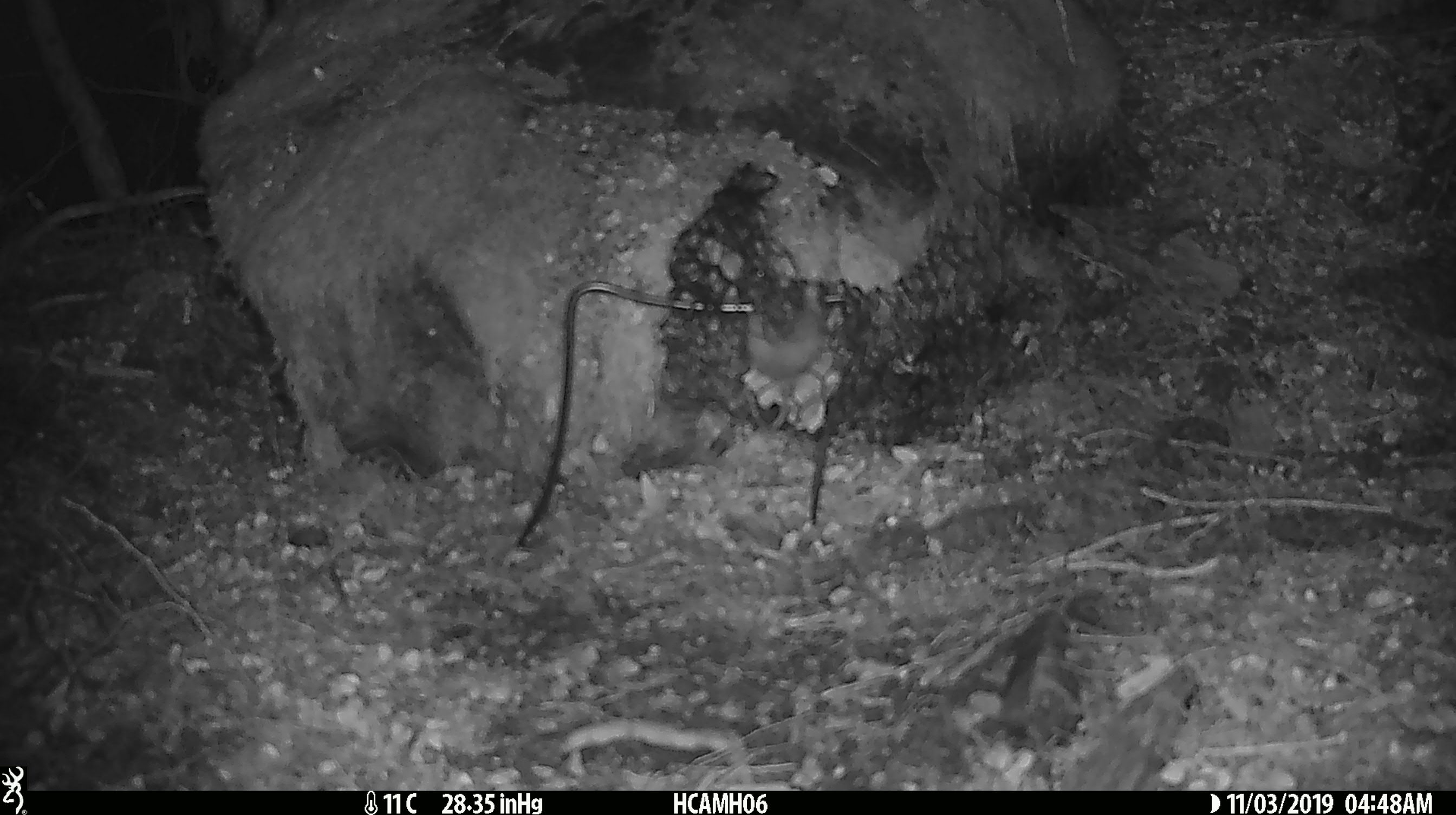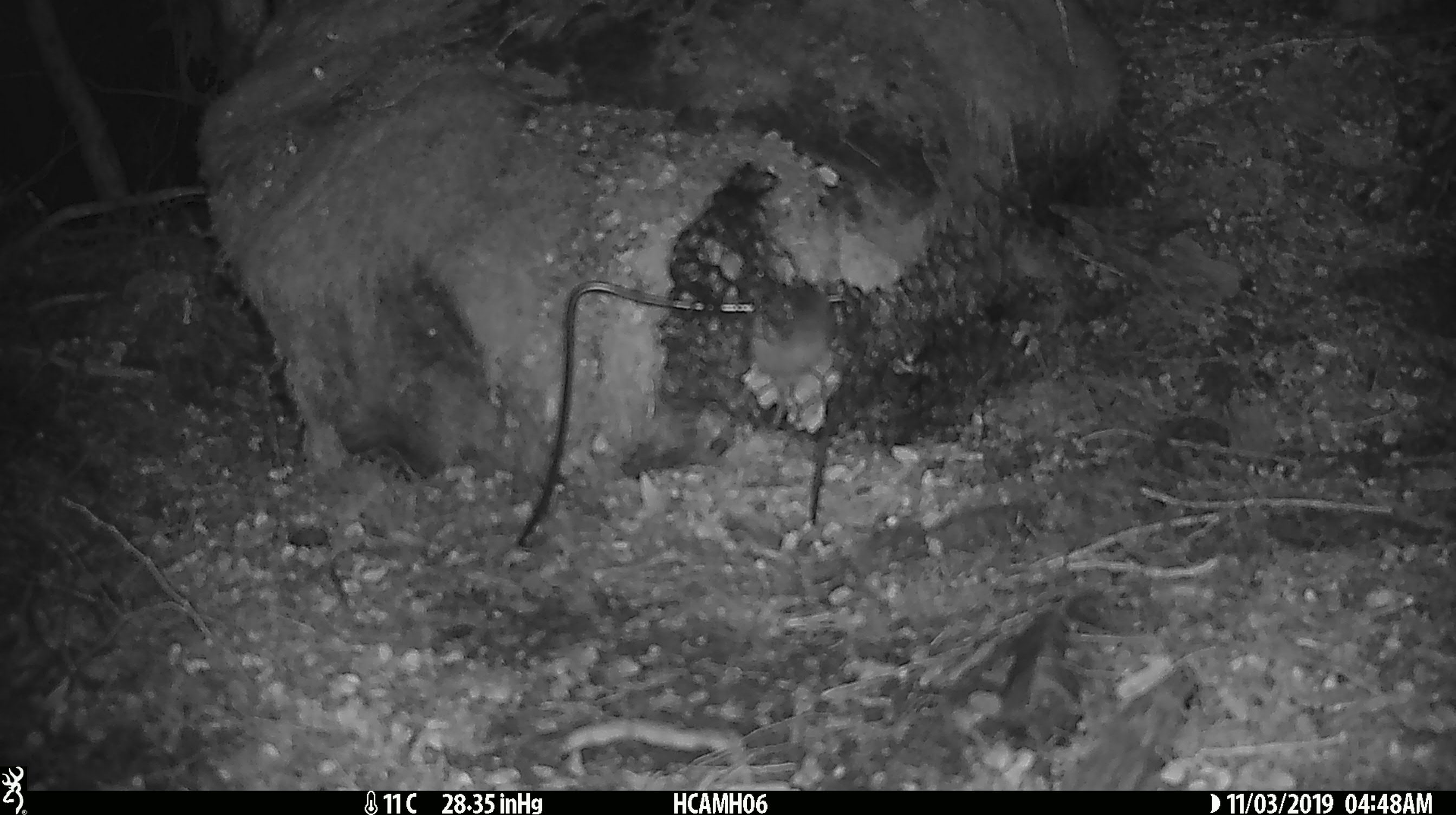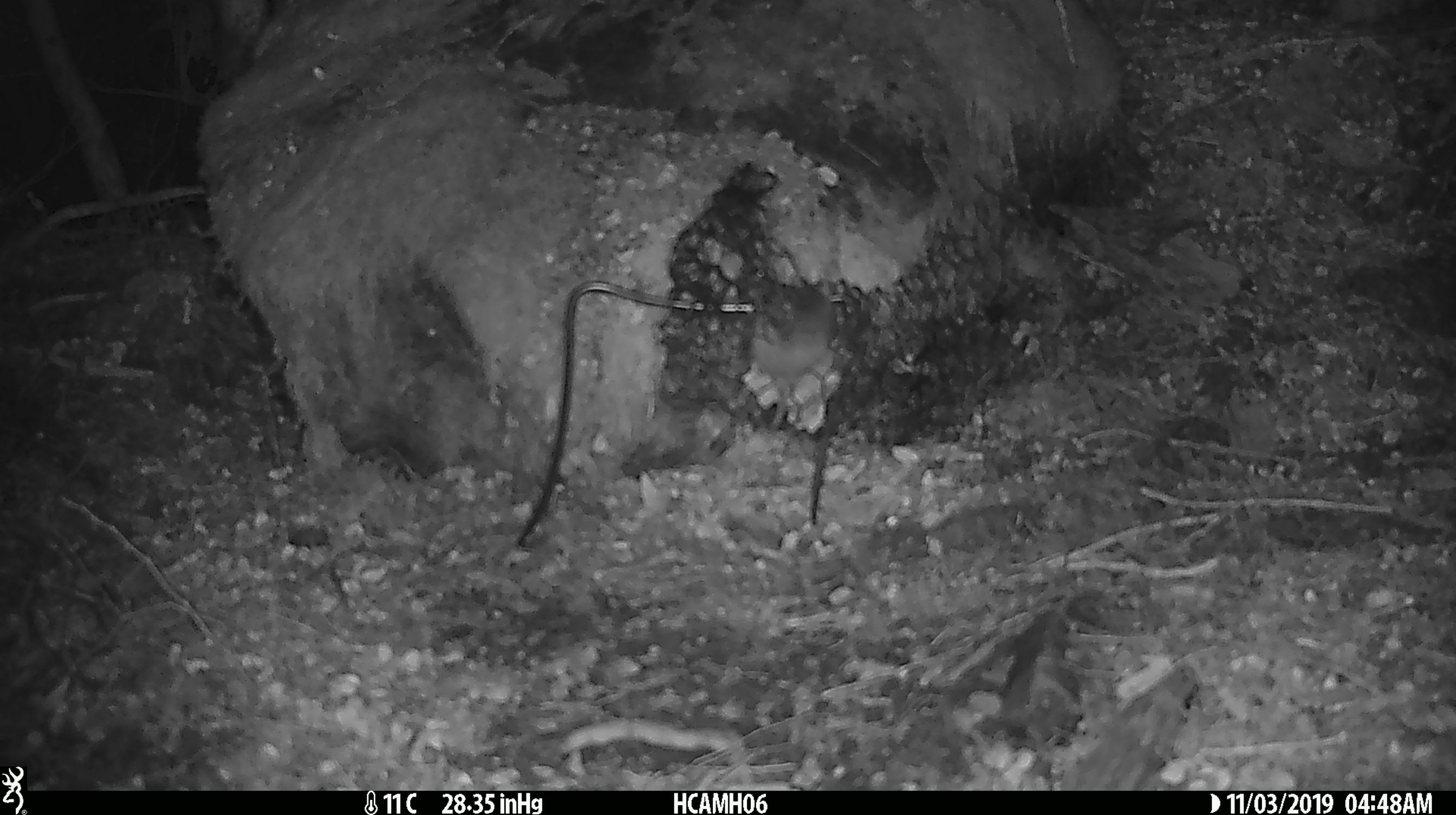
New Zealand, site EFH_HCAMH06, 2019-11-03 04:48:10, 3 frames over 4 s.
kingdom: Animalia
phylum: Chordata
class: Mammalia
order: Rodentia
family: Muridae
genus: Mus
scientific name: Mus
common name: mouse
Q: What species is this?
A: Mouse (Mus).